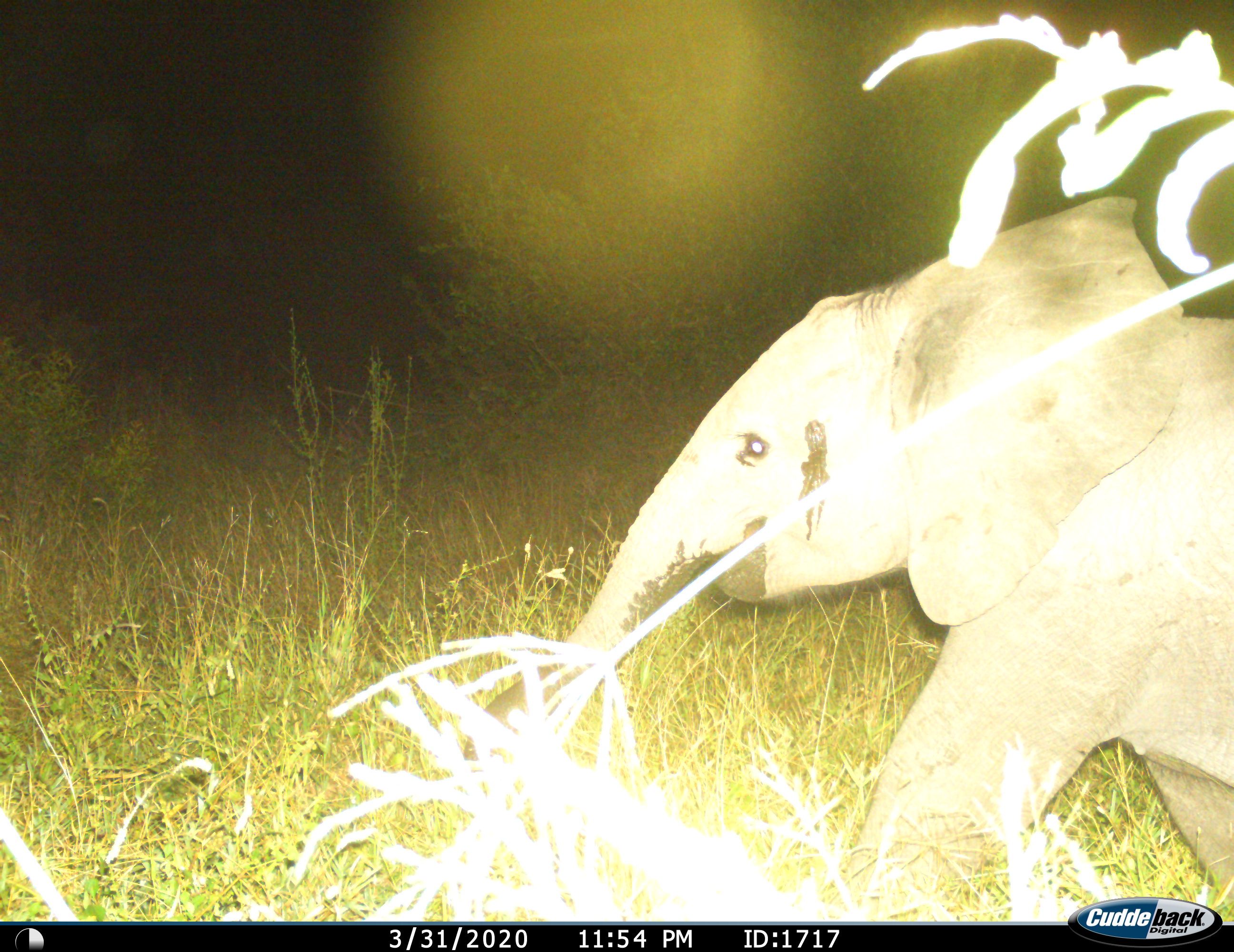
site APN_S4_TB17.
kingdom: Animalia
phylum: Chordata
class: Mammalia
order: Proboscidea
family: Elephantidae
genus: Loxodonta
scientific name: Loxodonta africana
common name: african bush elephant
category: elephant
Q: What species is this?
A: Elephant (african bush elephant) (Loxodonta africana).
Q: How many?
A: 1.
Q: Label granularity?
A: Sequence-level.